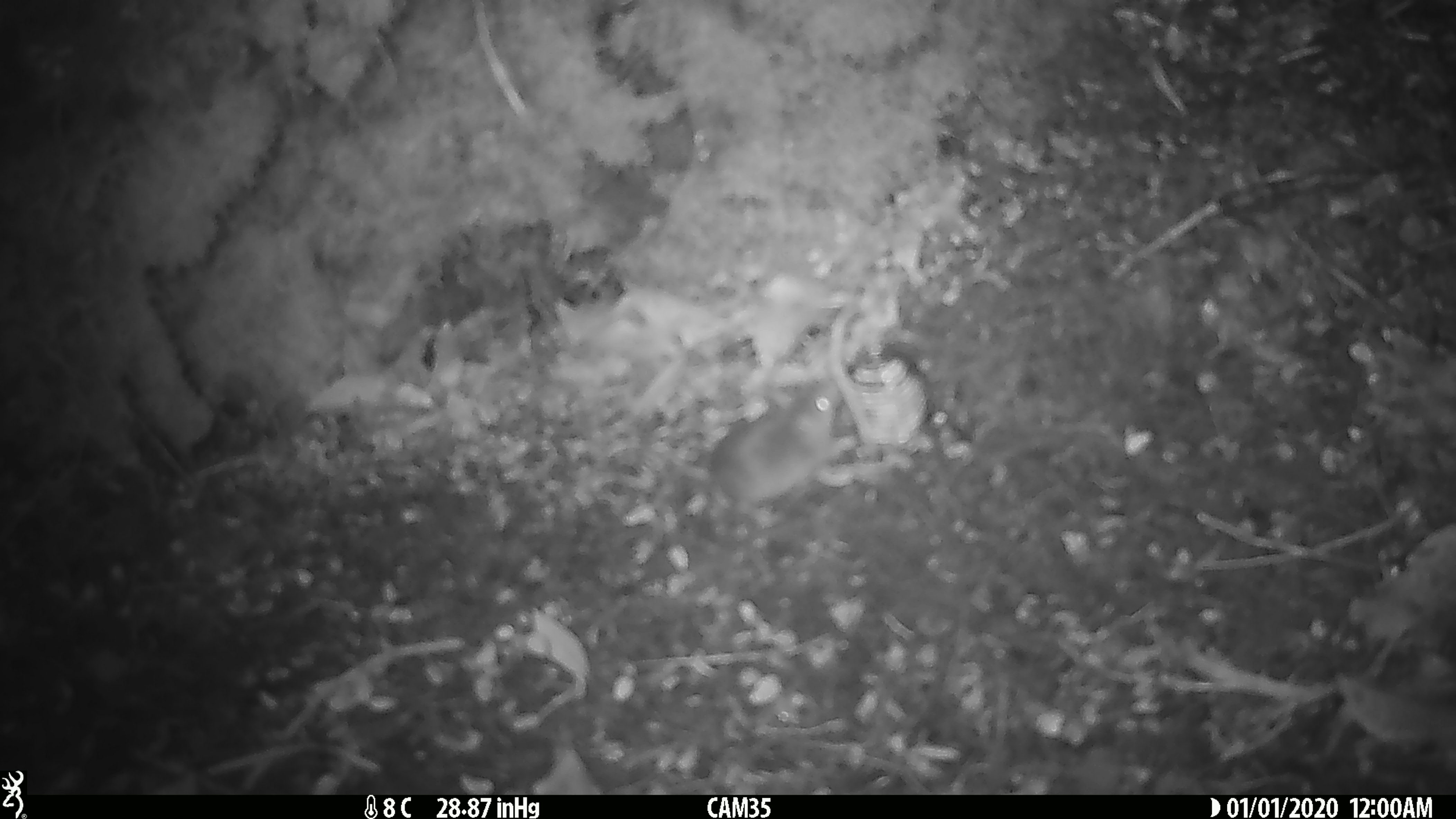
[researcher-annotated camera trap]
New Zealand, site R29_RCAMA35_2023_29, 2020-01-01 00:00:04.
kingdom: Animalia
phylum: Chordata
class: Mammalia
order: Rodentia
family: Muridae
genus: Mus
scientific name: Mus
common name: mouse